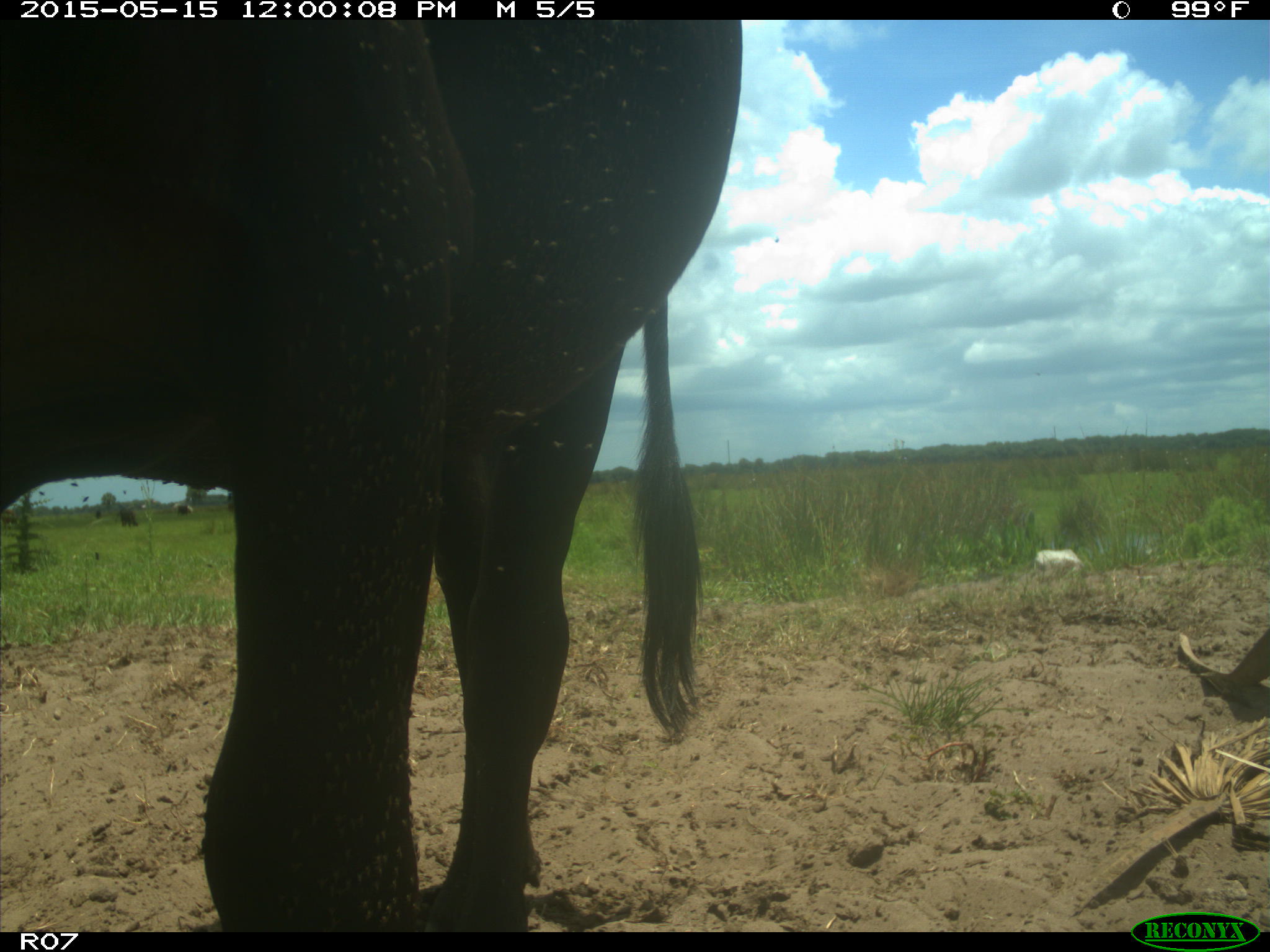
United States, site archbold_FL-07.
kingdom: Animalia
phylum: Chordata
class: Mammalia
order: Artiodactyla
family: Bovidae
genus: Bos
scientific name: Bos taurus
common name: domestic cow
Bos taurus (domestic cow).